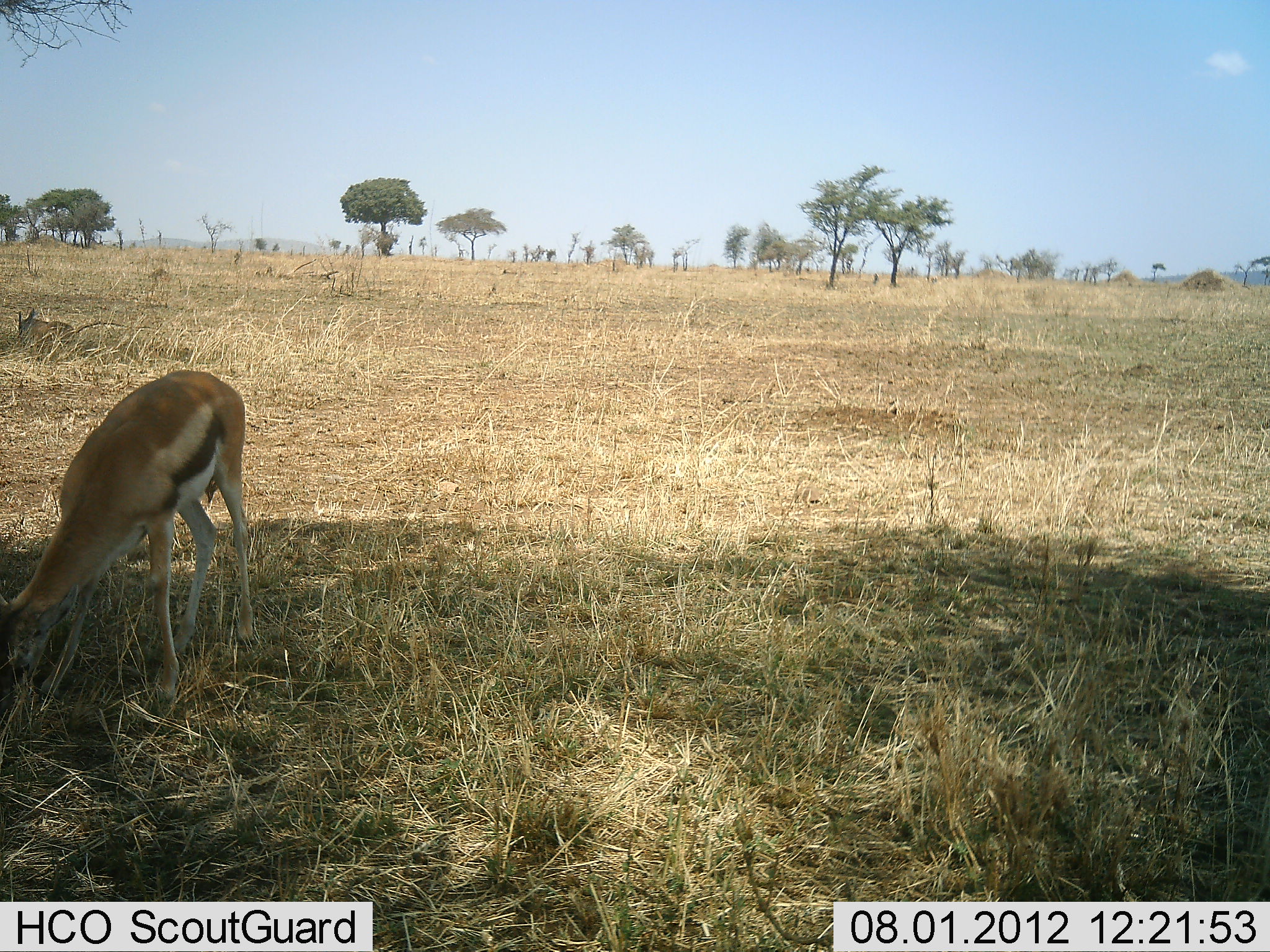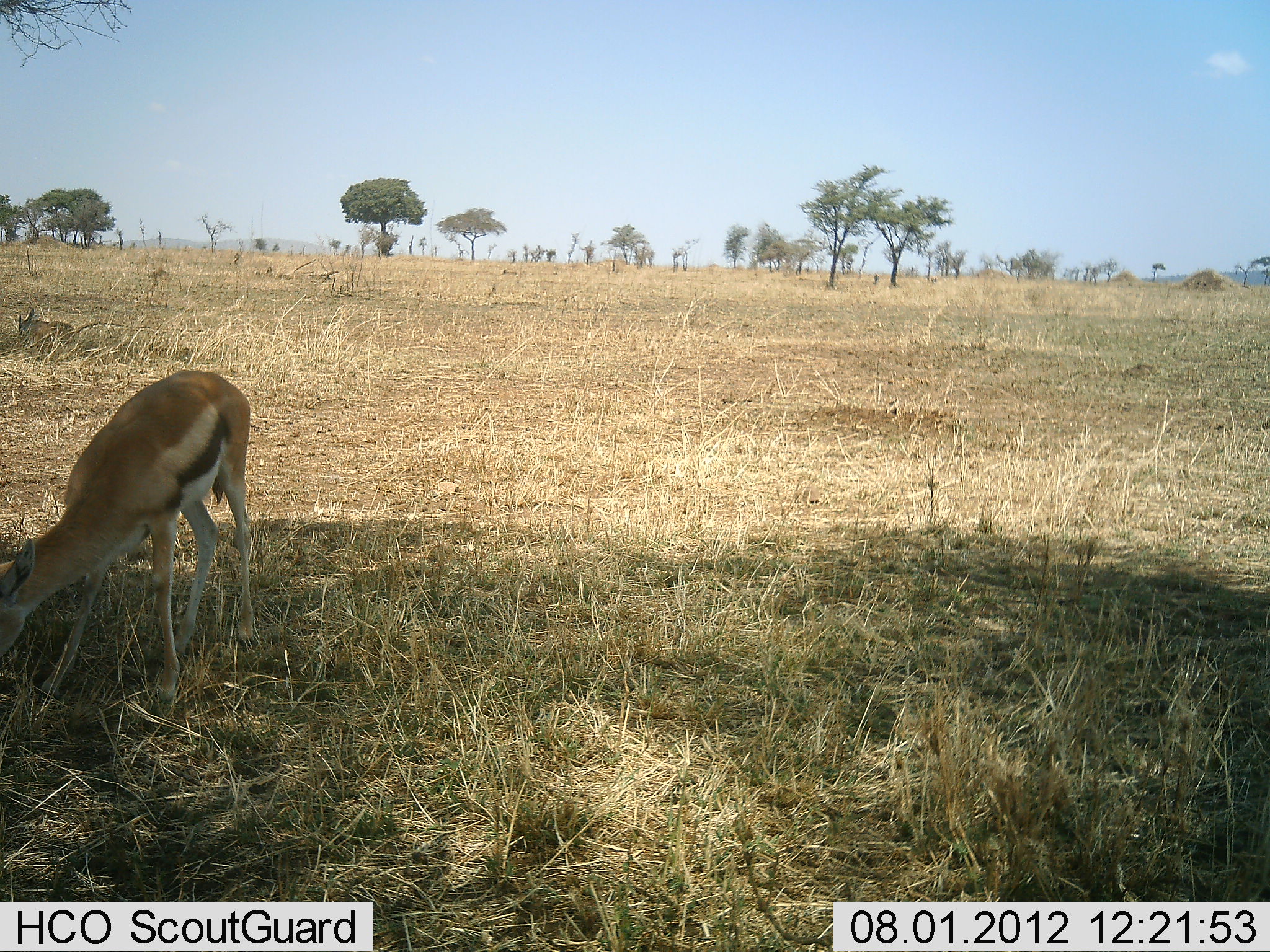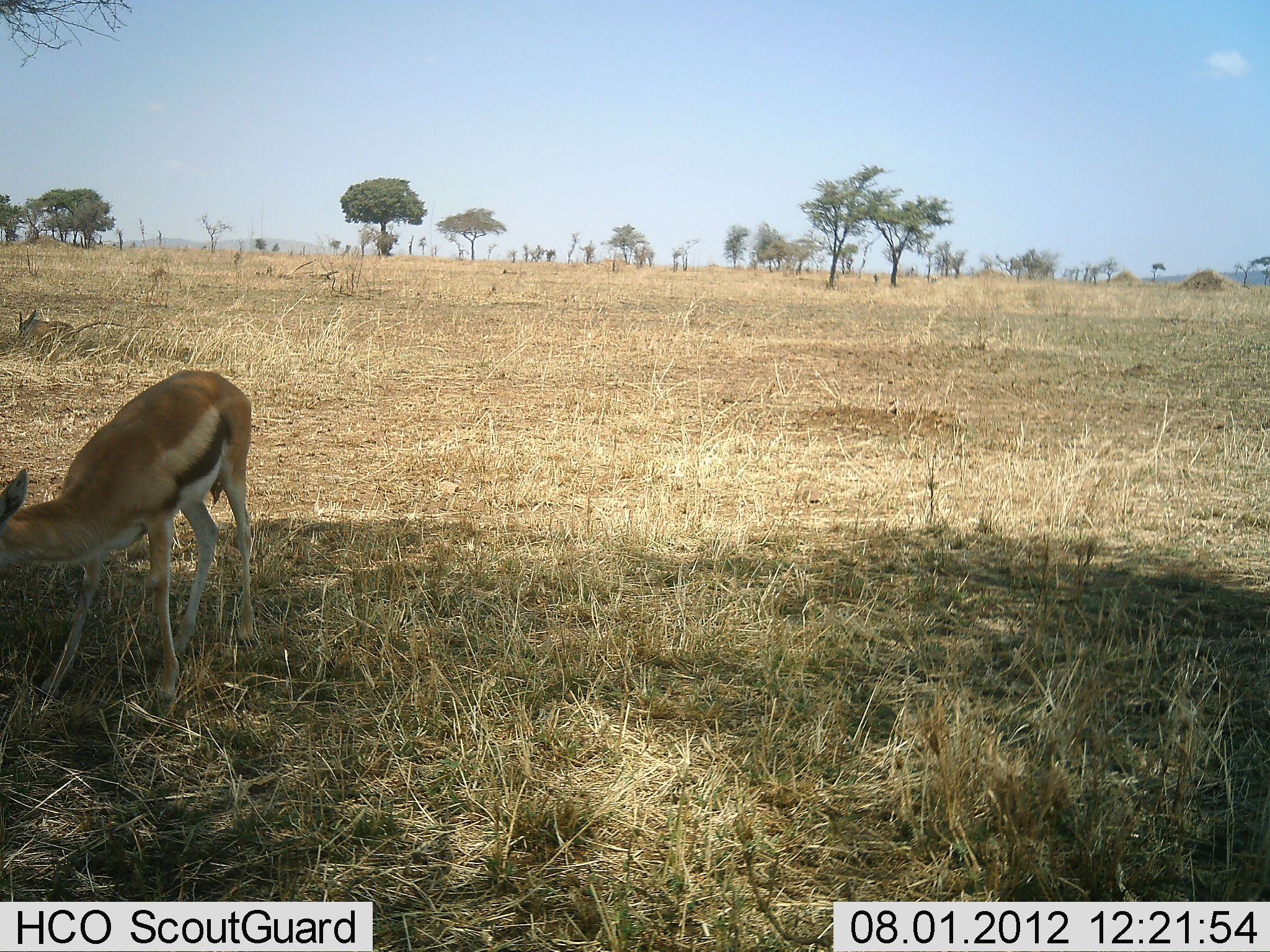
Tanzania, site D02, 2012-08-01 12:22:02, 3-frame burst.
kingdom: Animalia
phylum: Chordata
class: Mammalia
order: Artiodactyla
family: Bovidae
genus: Eudorcas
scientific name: Eudorcas thomsonii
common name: thomson's gazelle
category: gazellethomsons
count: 1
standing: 0%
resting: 0%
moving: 0%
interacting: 0%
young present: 0%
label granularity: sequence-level